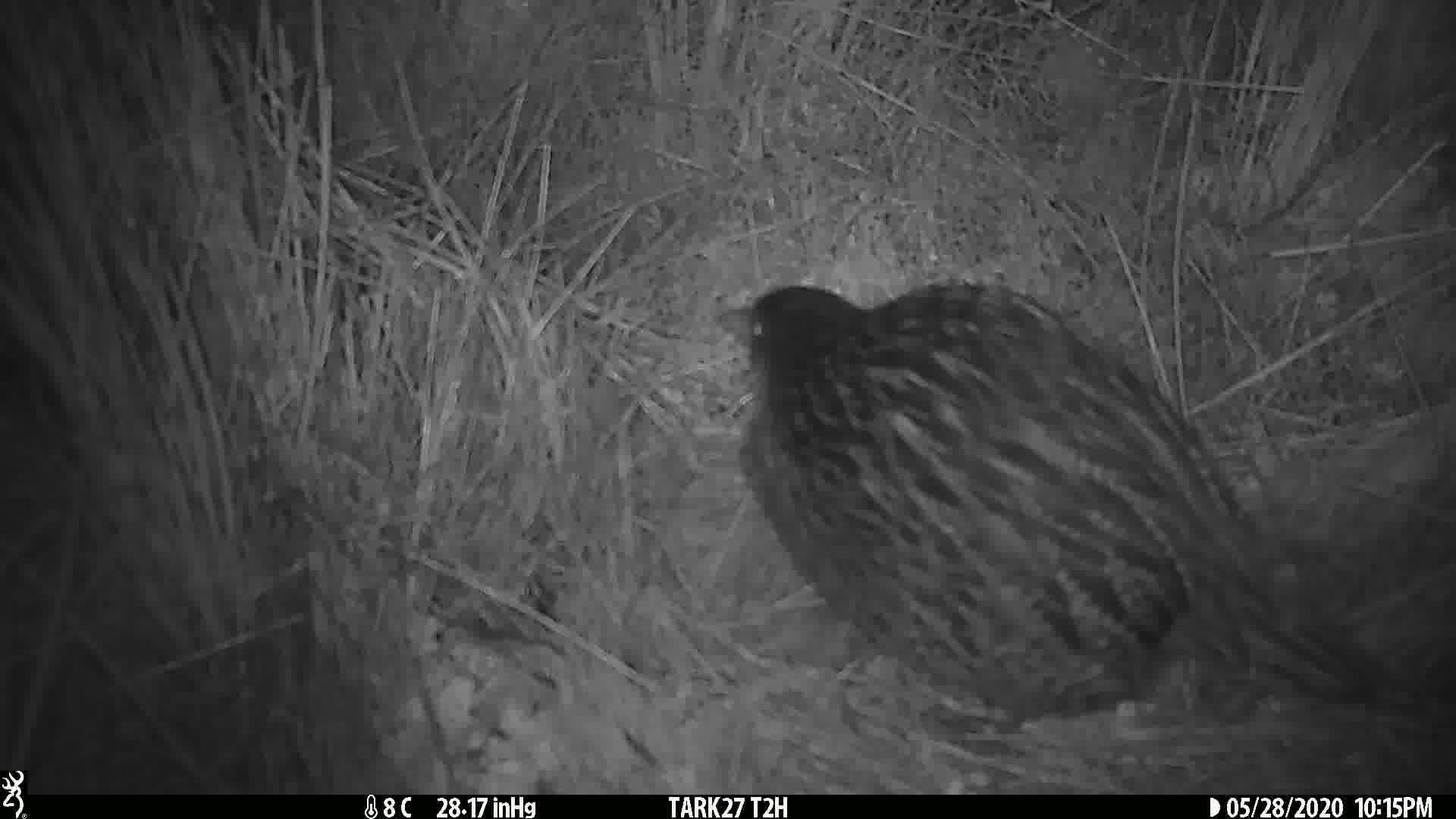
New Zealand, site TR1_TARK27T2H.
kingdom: Animalia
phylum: Chordata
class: Aves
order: Gruiformes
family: Rallidae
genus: Gallirallus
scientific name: Gallirallus australis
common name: weka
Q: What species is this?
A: Weka (Gallirallus australis).